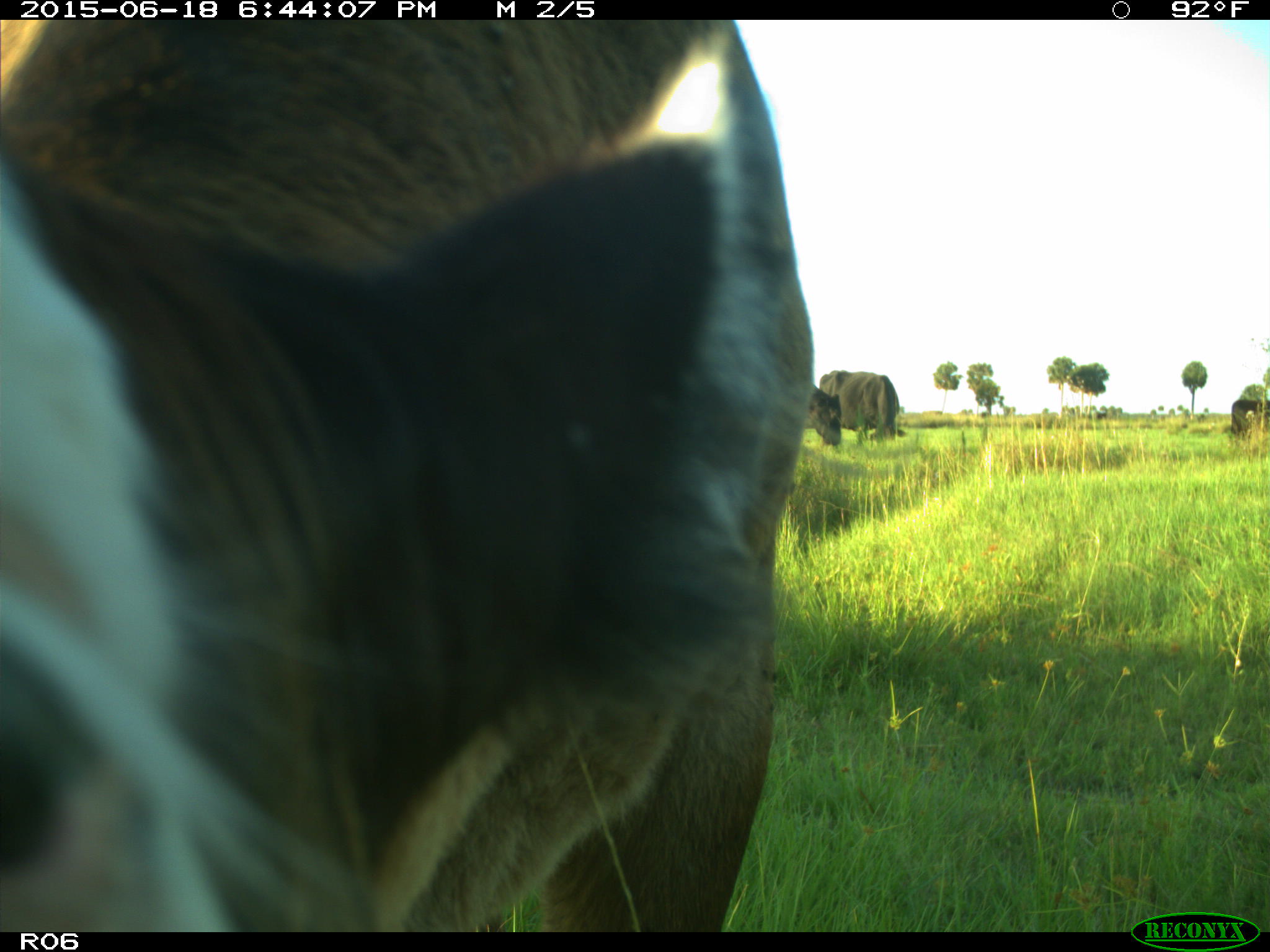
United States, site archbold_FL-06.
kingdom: Animalia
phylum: Chordata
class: Mammalia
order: Artiodactyla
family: Bovidae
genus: Bos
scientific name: Bos taurus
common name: domestic cow